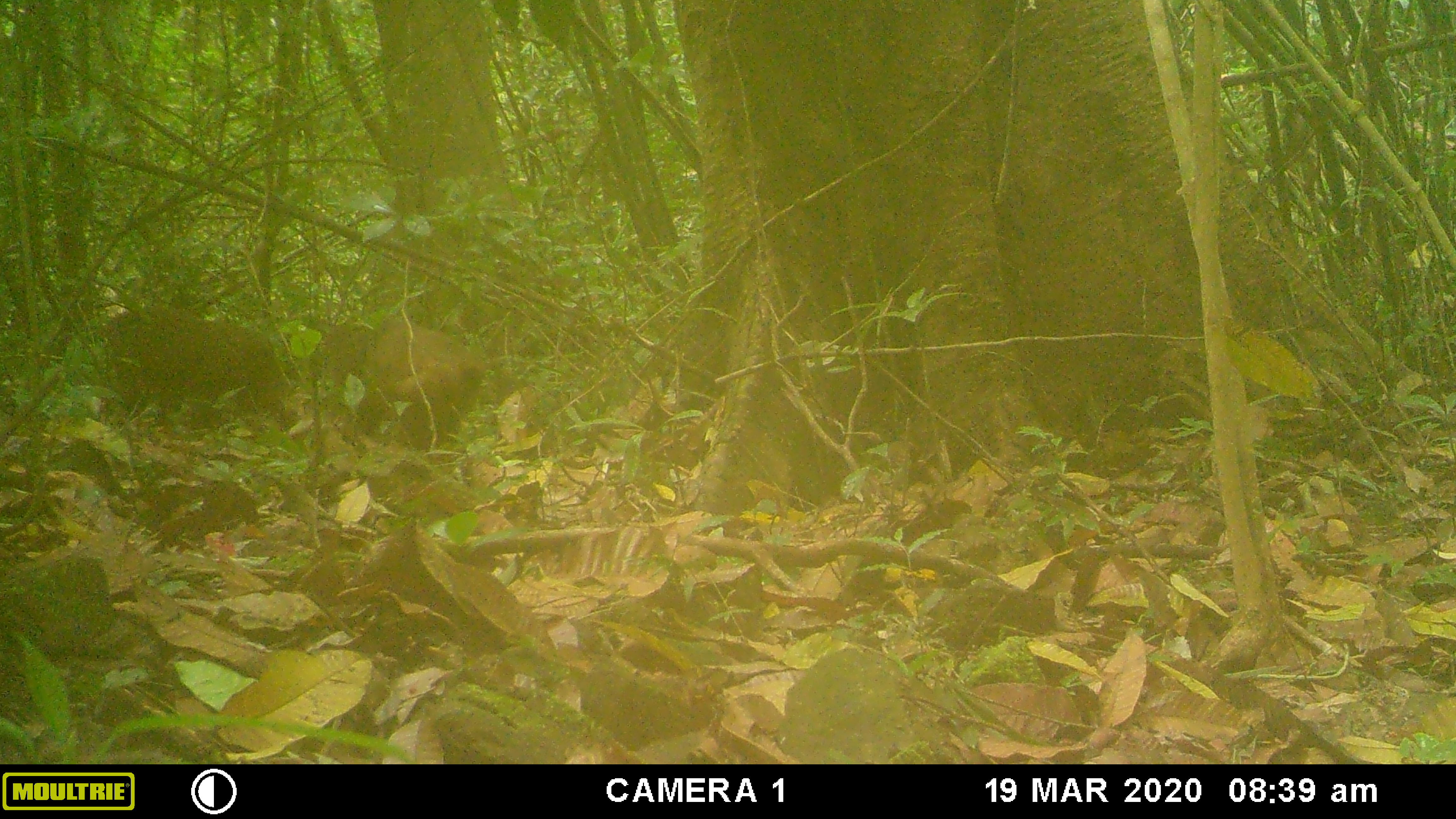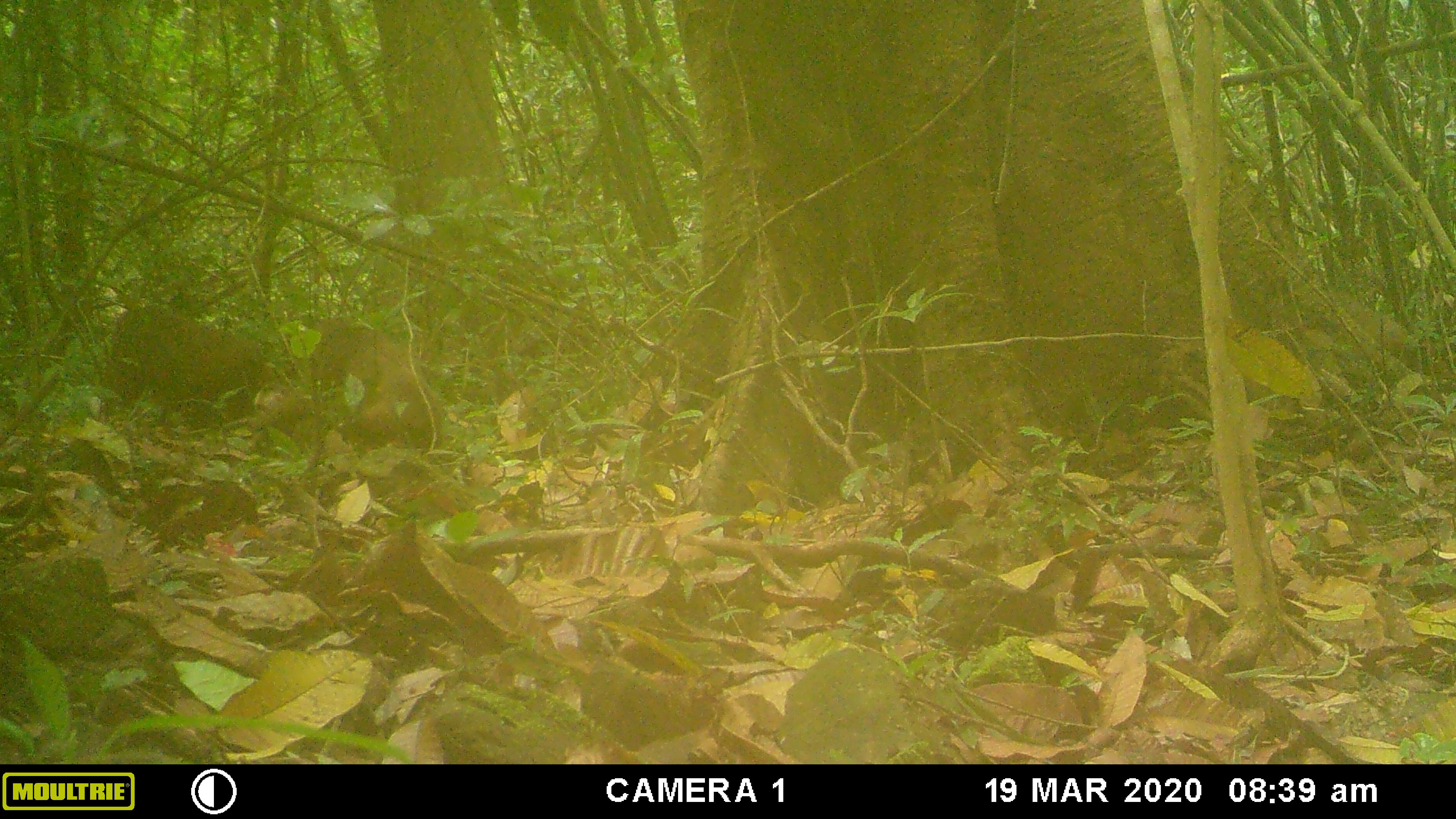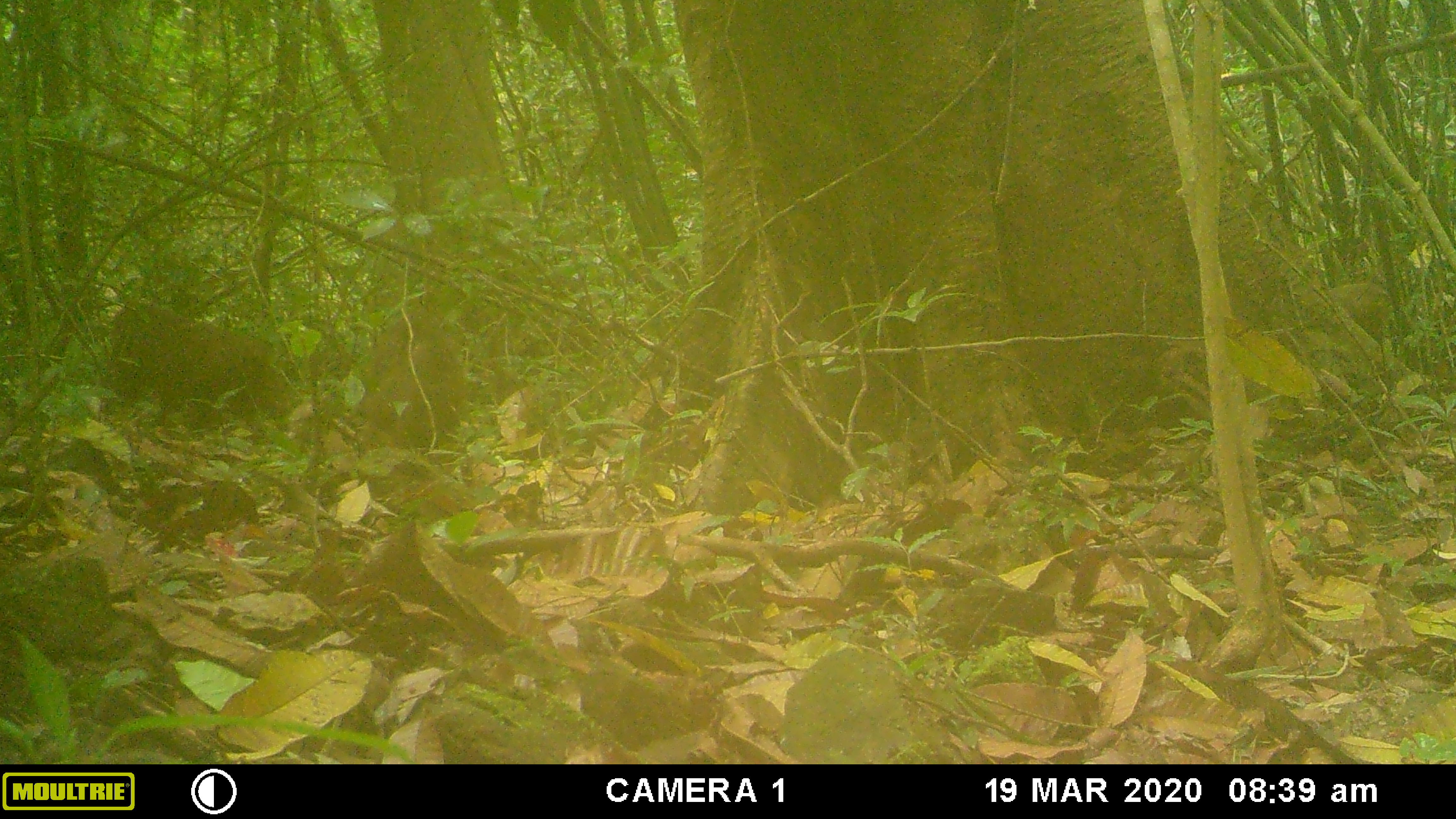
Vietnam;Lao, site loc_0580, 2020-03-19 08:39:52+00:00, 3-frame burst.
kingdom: Animalia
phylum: Chordata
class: Mammalia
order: Primates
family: Cercopithecidae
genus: Macaca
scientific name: Macaca arctoides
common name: stump-tailed macaque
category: stump tailed macaque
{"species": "stump tailed macaque (stump-tailed macaque) (Macaca arctoides)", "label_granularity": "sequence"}